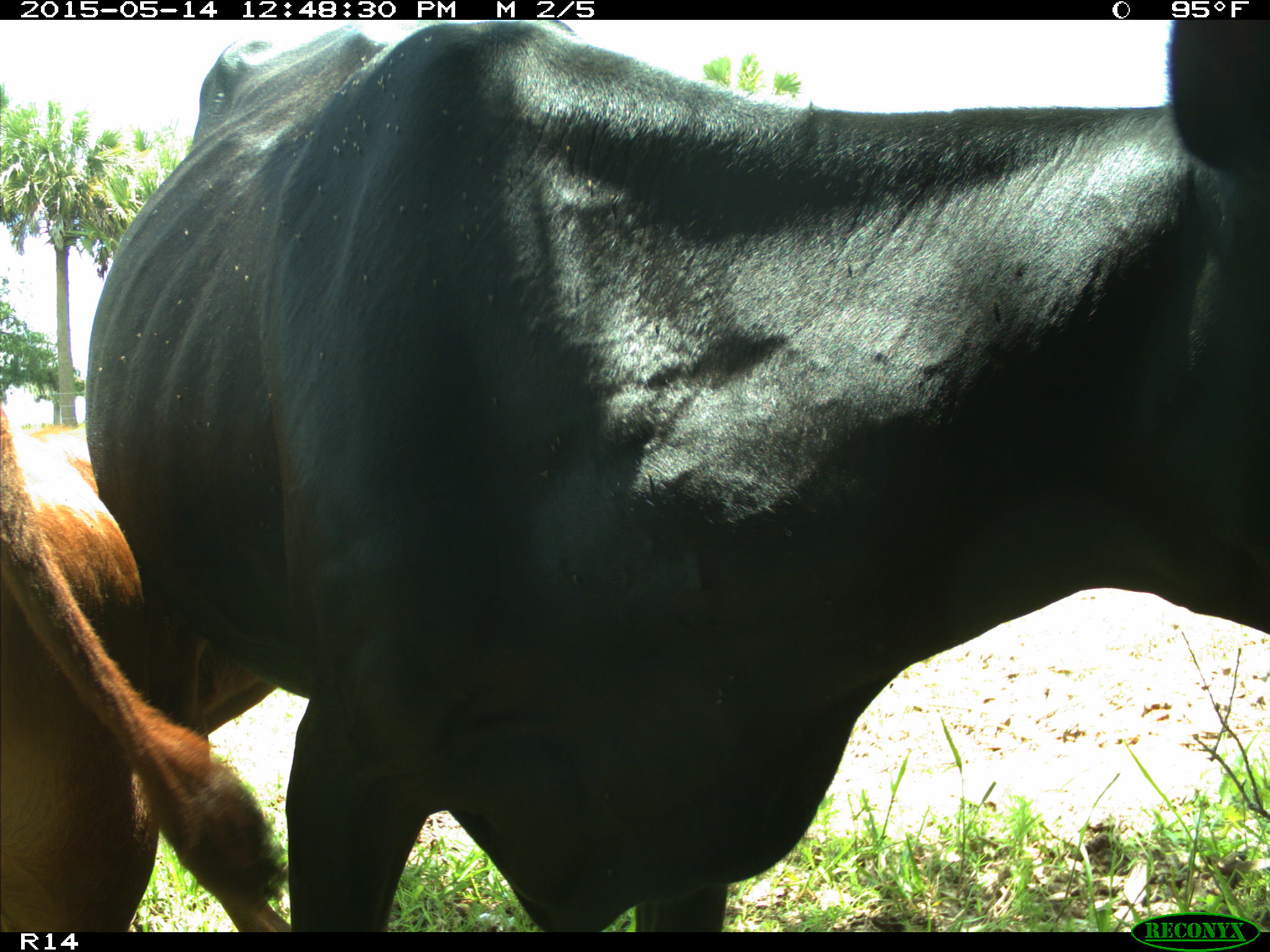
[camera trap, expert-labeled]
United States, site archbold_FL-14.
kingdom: Animalia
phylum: Chordata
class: Mammalia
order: Artiodactyla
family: Bovidae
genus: Bos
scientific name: Bos taurus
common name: domestic cow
Bos taurus (domestic cow).